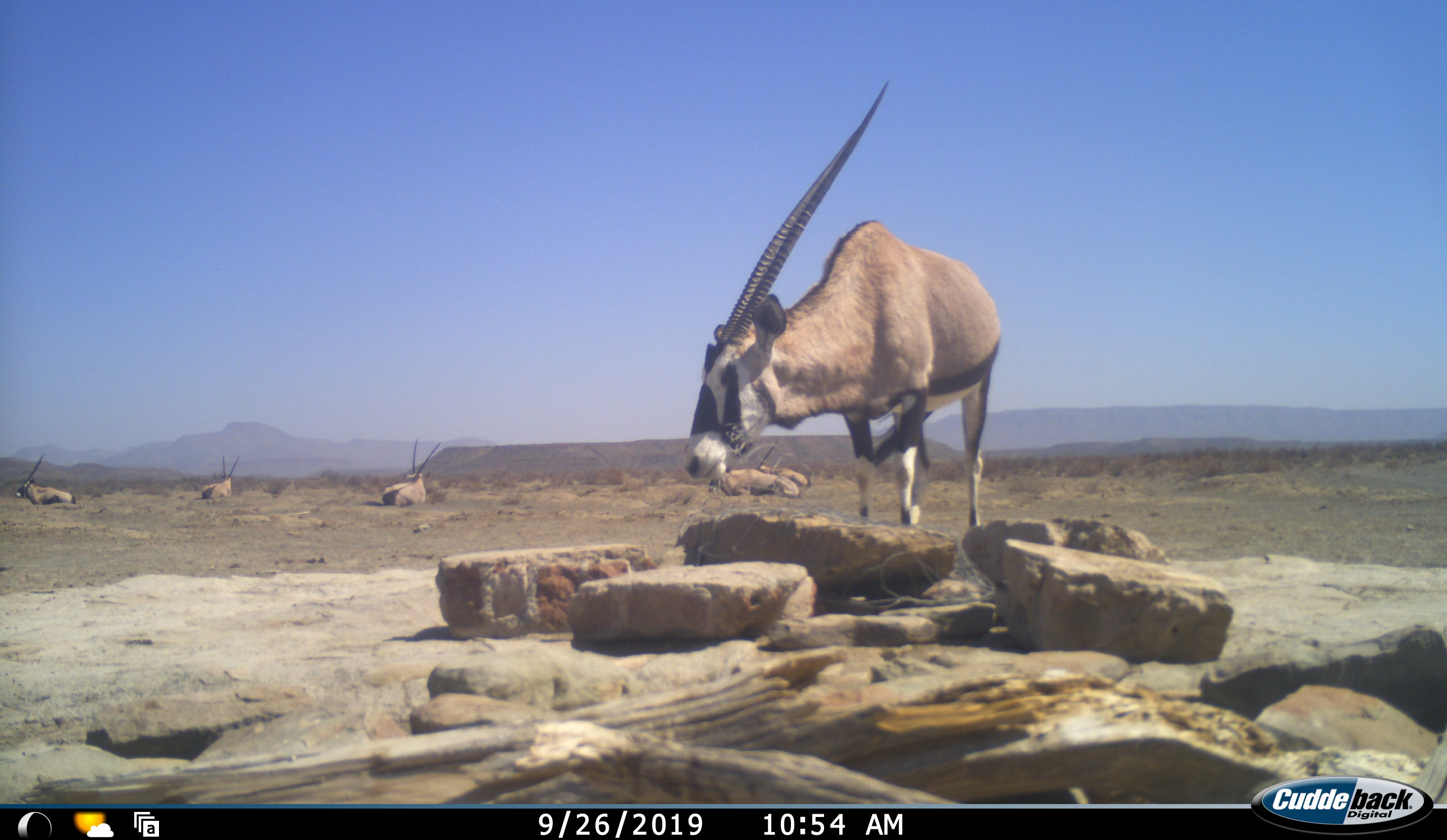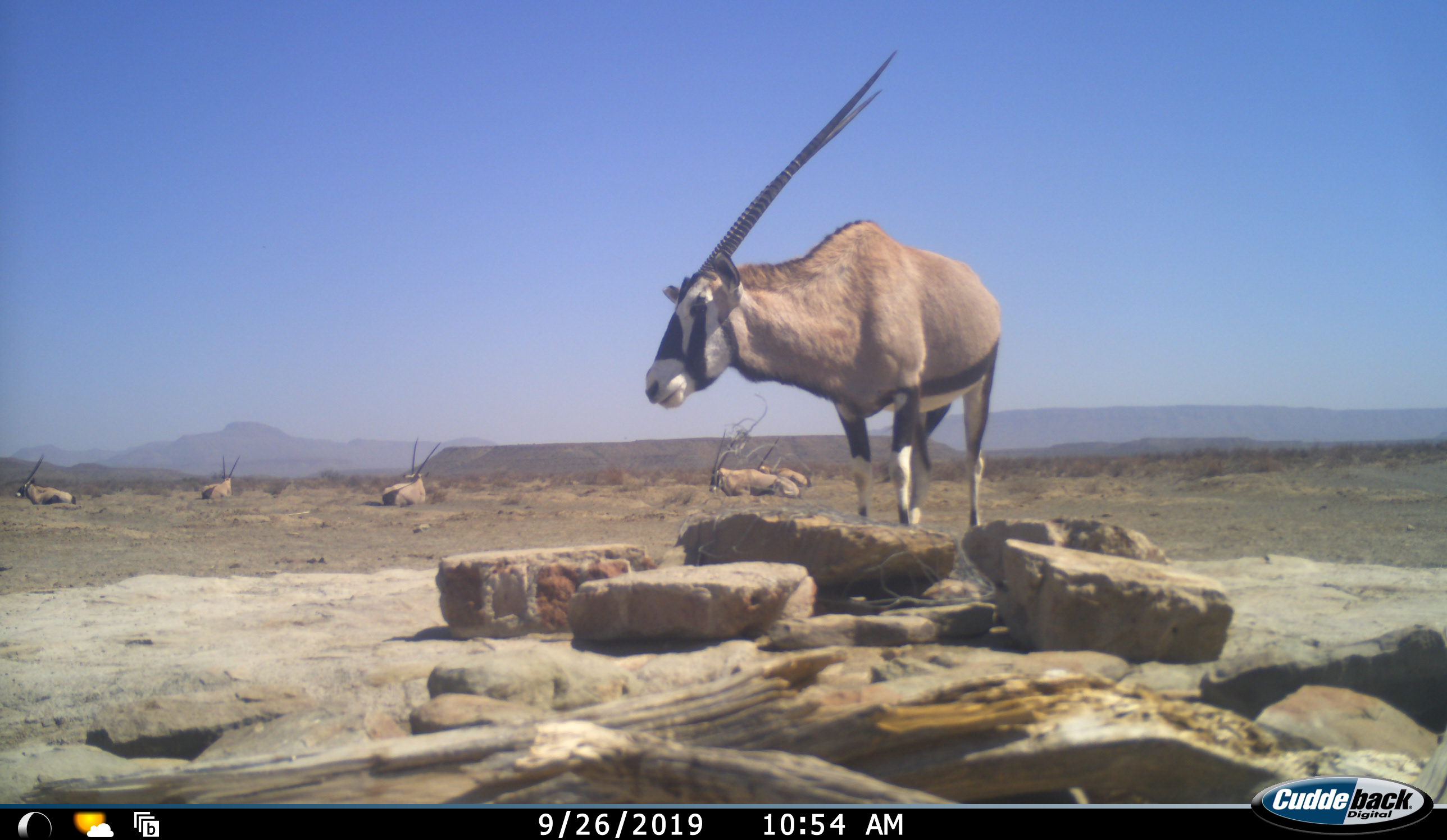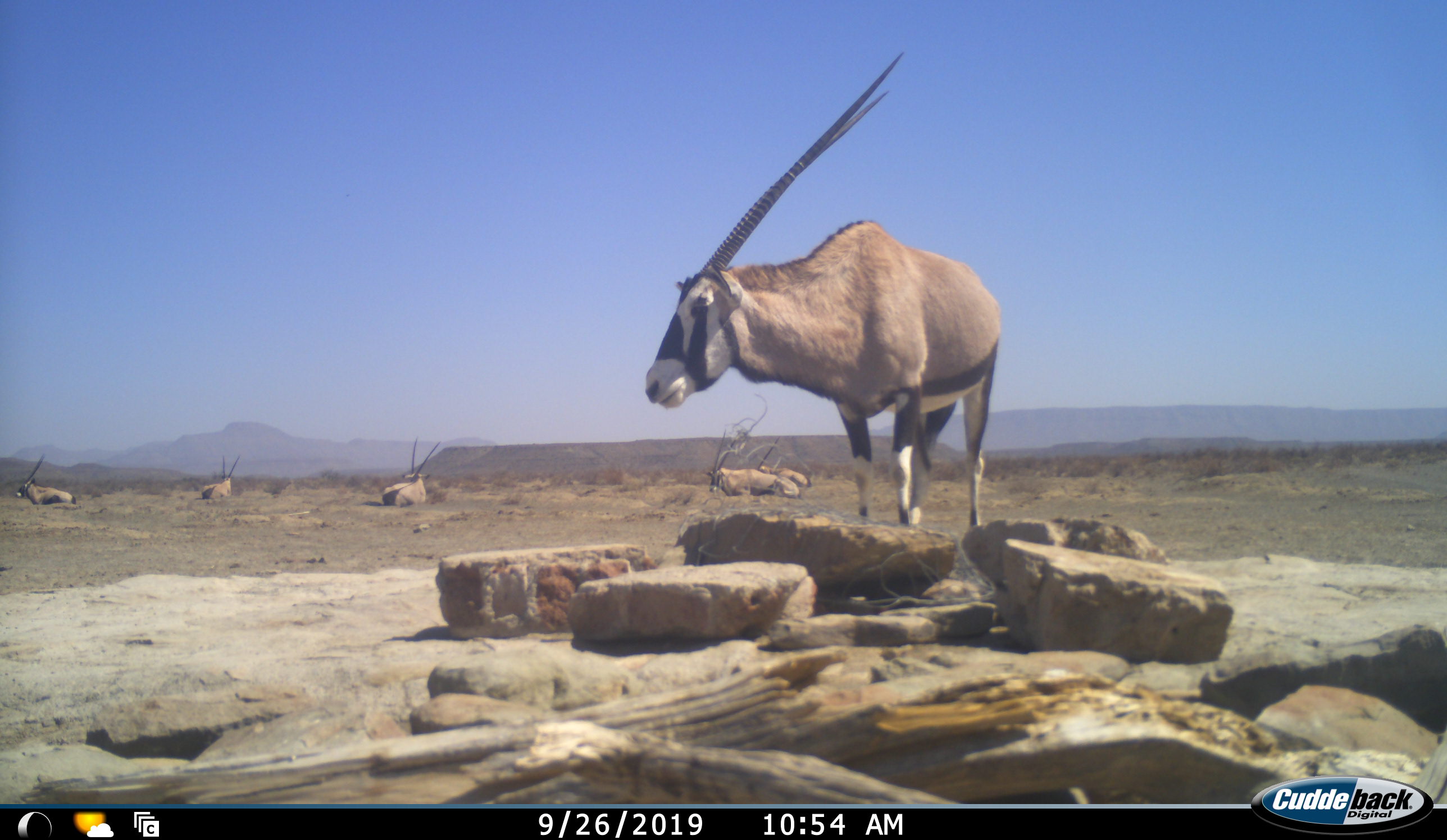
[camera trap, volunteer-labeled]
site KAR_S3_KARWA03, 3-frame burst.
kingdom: Animalia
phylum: Chordata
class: Mammalia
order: Artiodactyla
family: Bovidae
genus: Oryx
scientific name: Oryx gazella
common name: gemsbok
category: oryx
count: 6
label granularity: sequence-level